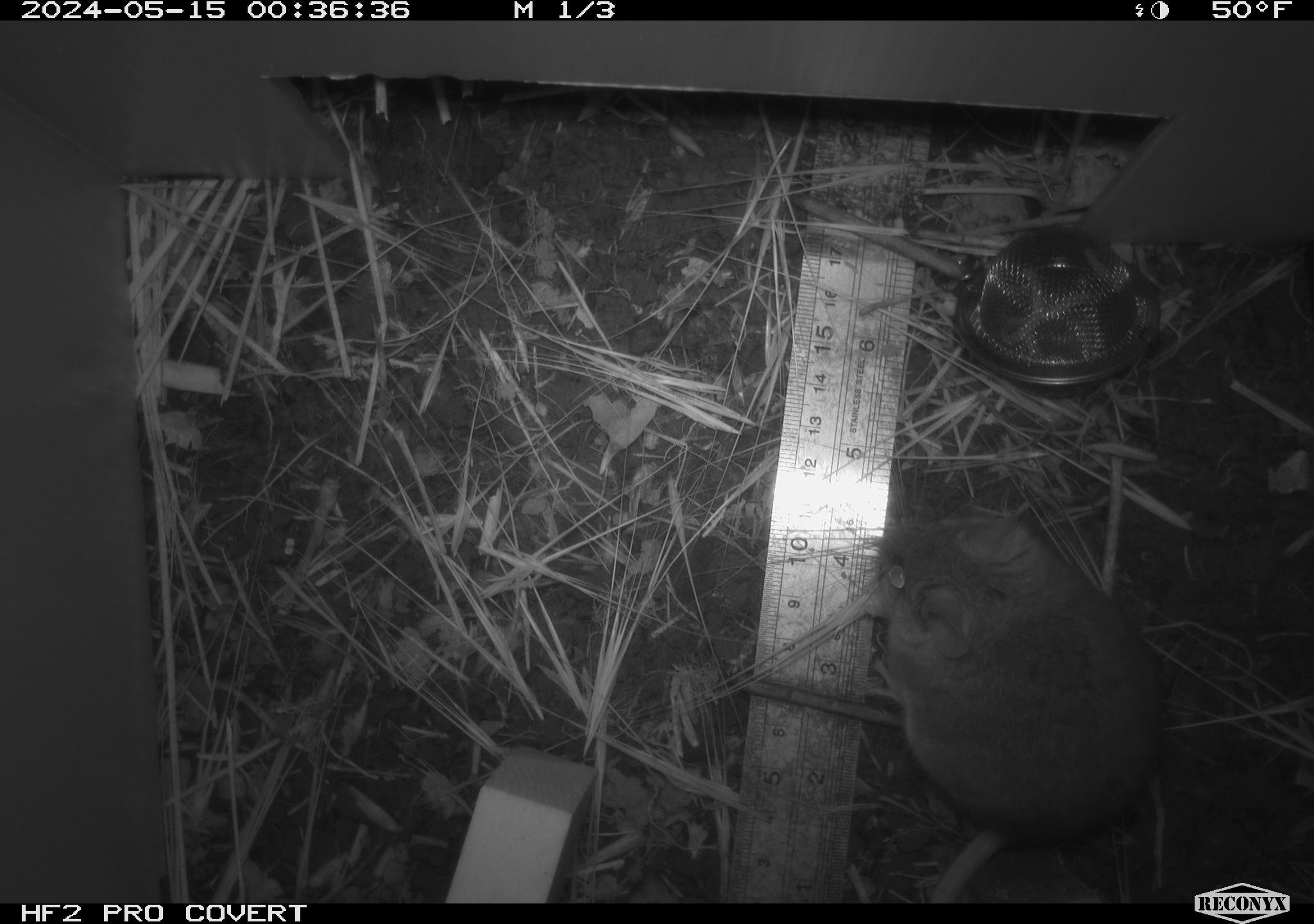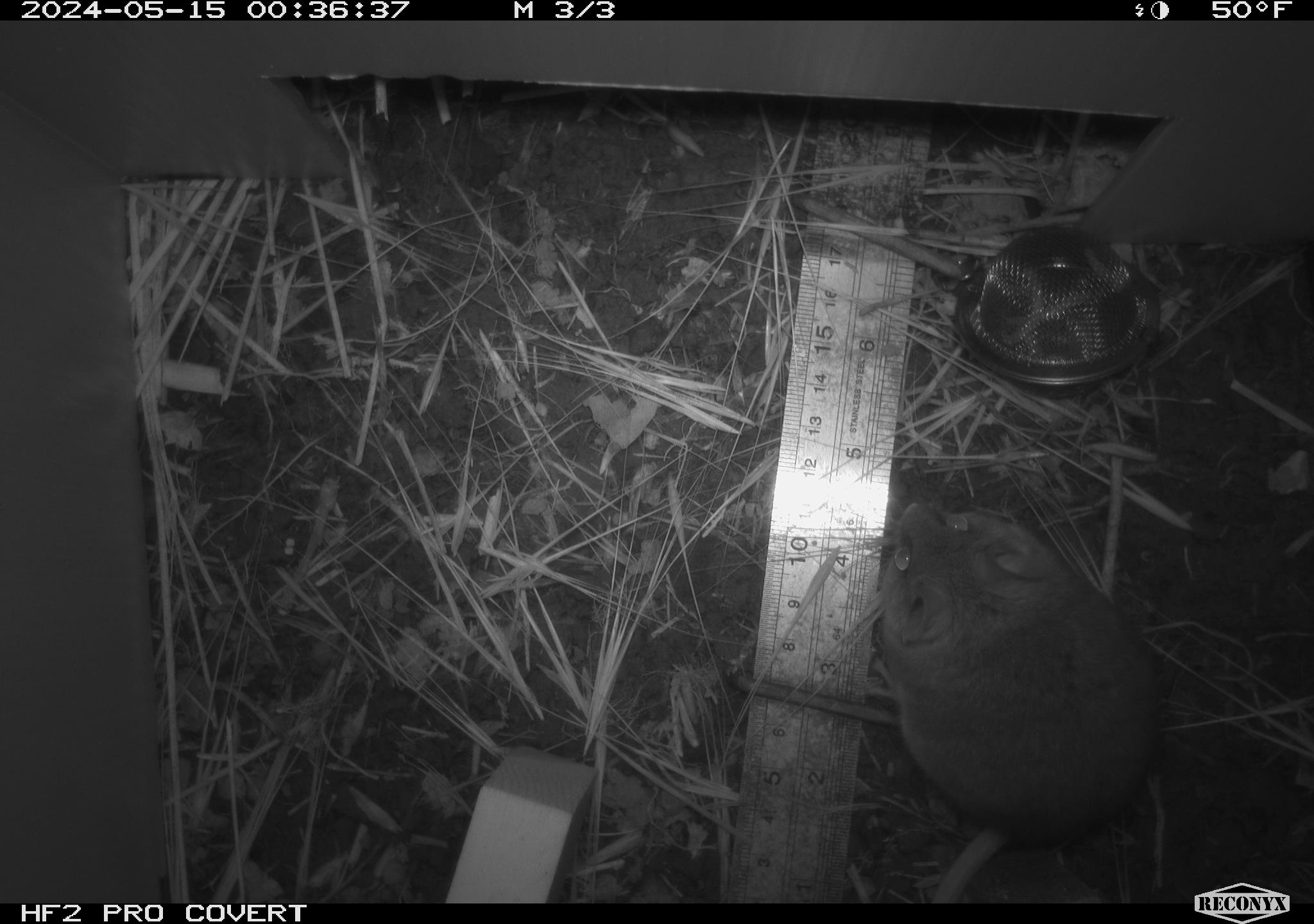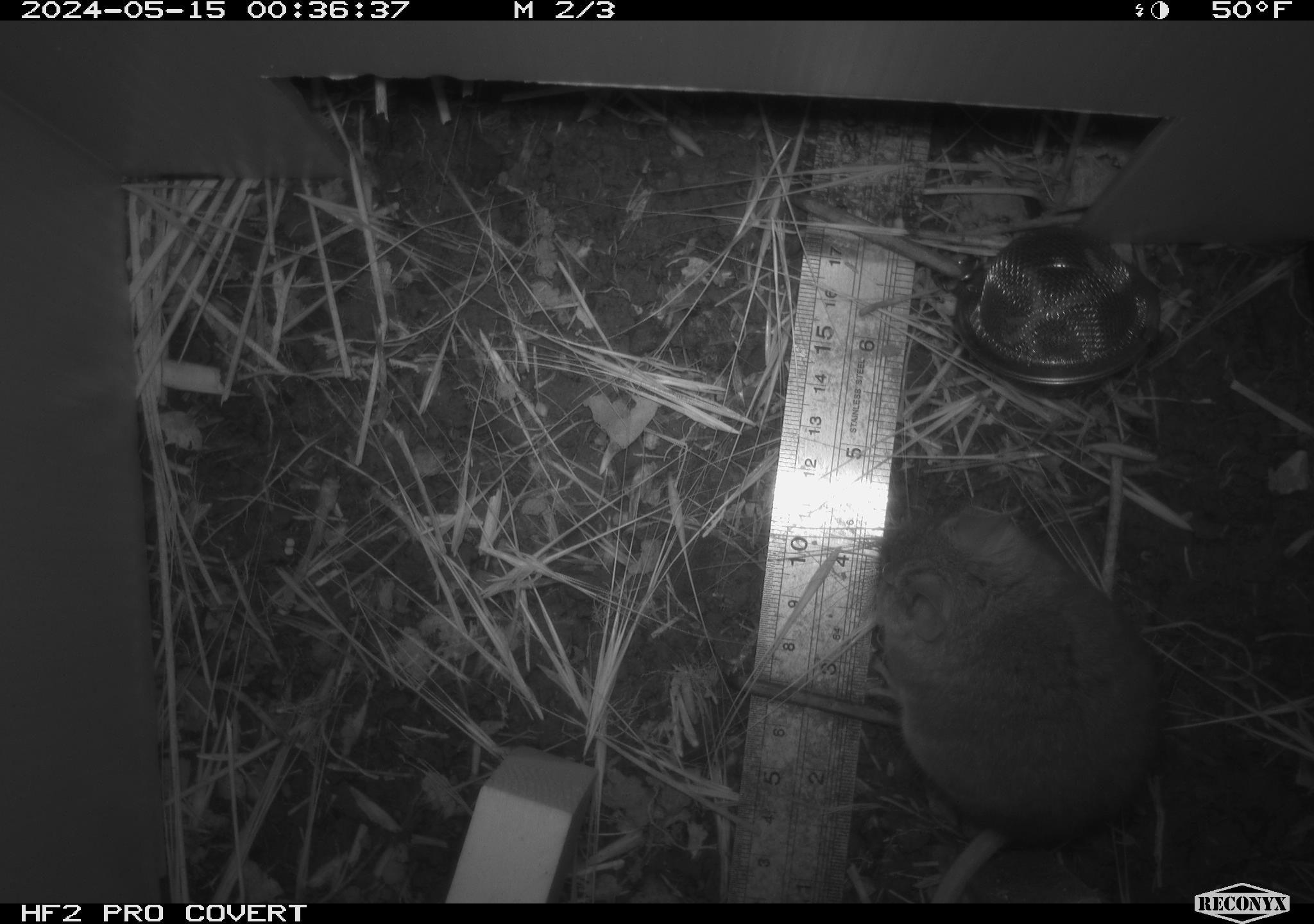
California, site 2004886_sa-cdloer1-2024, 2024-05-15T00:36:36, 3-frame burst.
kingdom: Animalia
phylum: Chordata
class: Mammalia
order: Rodentia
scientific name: Rodentia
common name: mouse species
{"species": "mouse species (Rodentia)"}